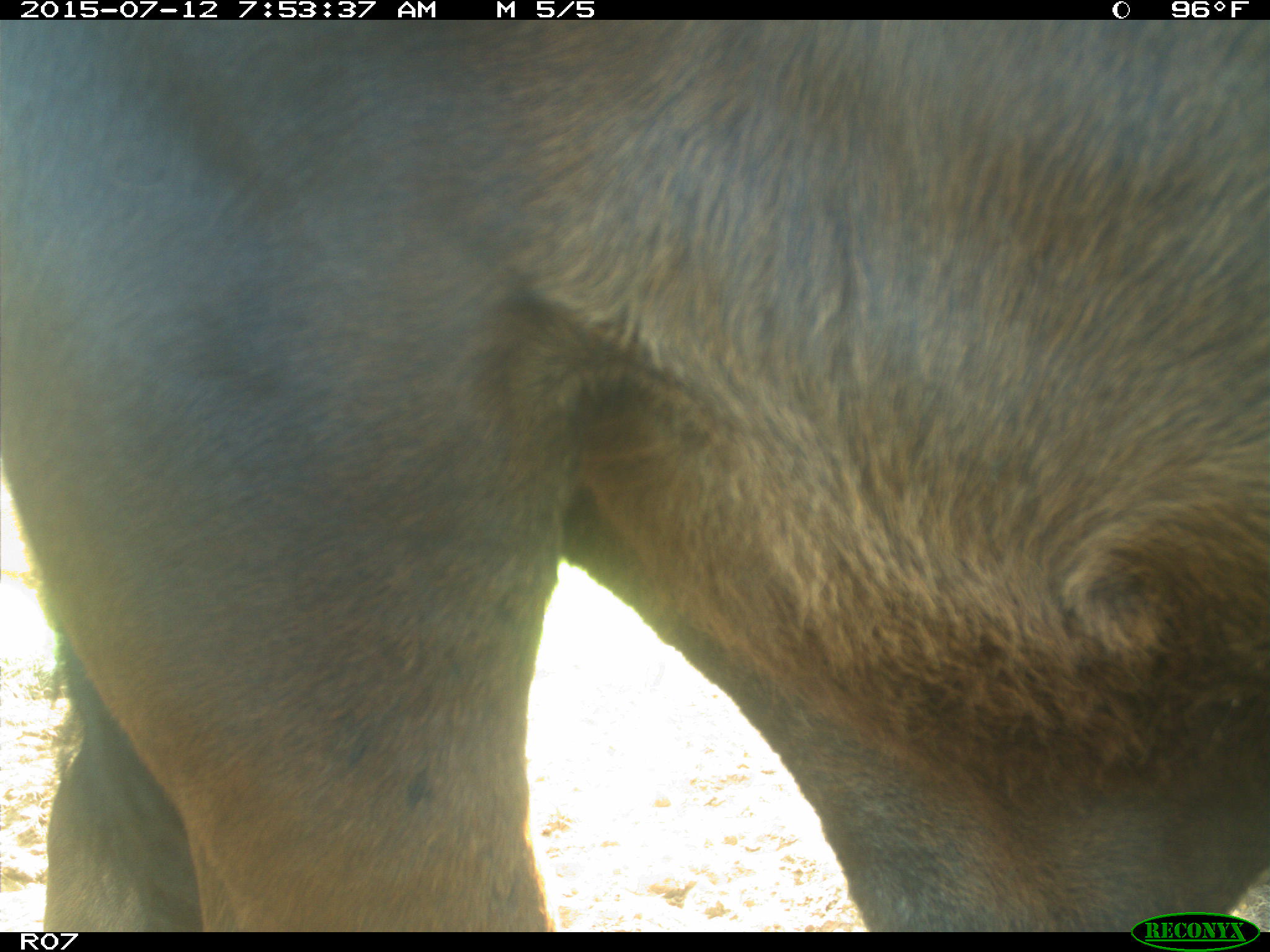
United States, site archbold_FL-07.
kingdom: Animalia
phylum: Chordata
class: Mammalia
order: Artiodactyla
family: Bovidae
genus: Bos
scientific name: Bos taurus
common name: domestic cow